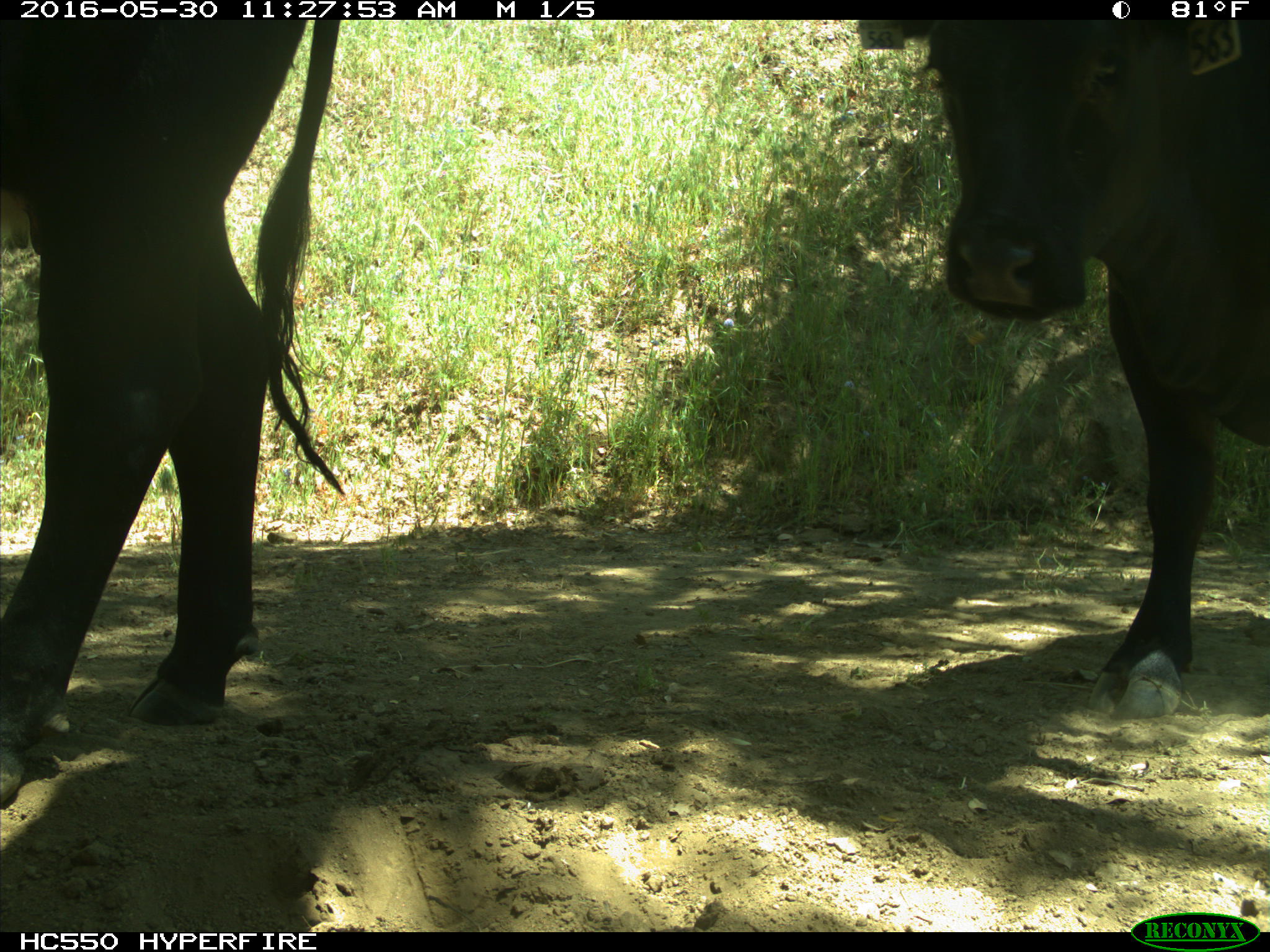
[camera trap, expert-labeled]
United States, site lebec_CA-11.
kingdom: Animalia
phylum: Chordata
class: Mammalia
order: Artiodactyla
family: Bovidae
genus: Bos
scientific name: Bos taurus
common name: domestic cow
Bos taurus (domestic cow).